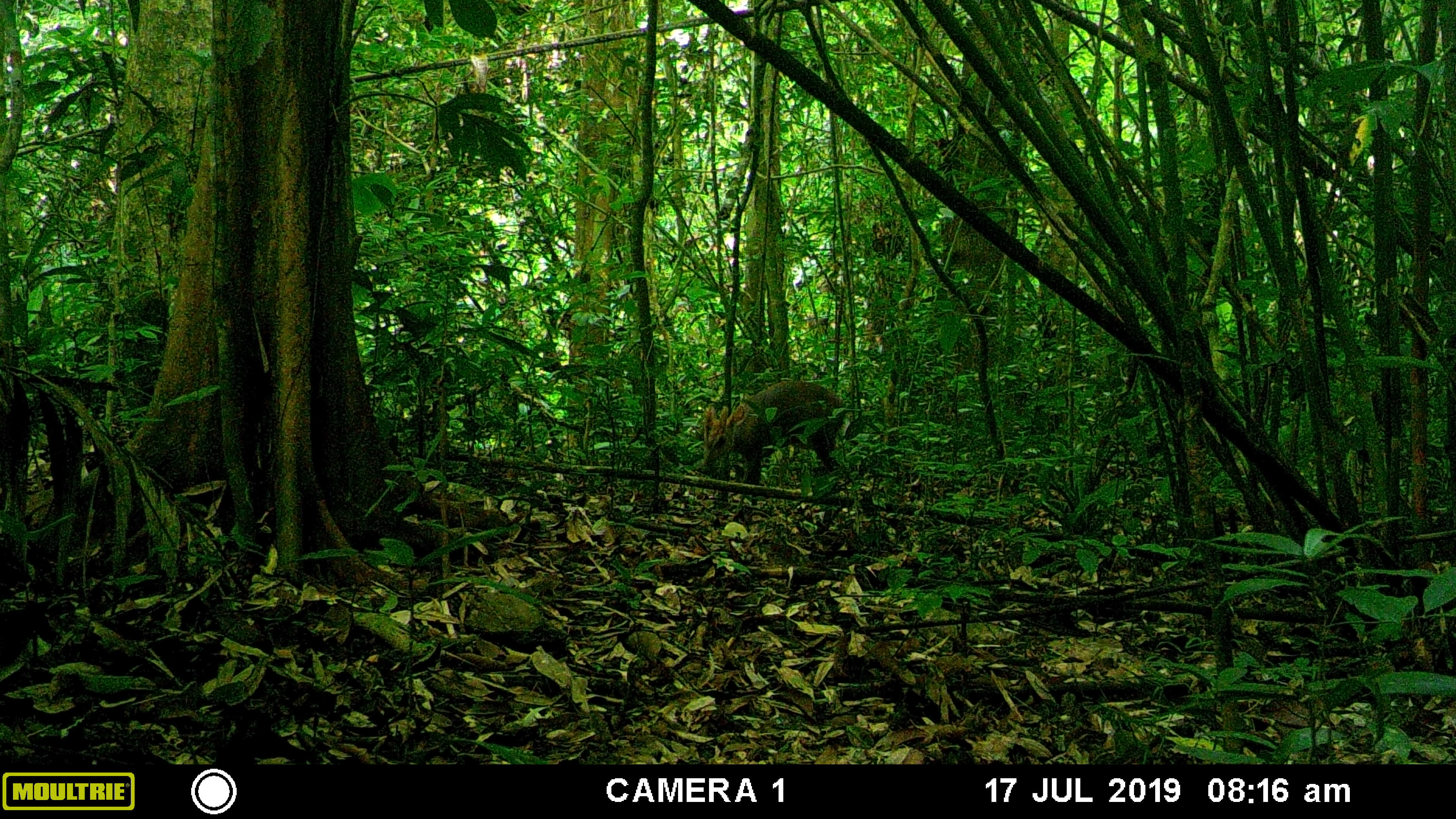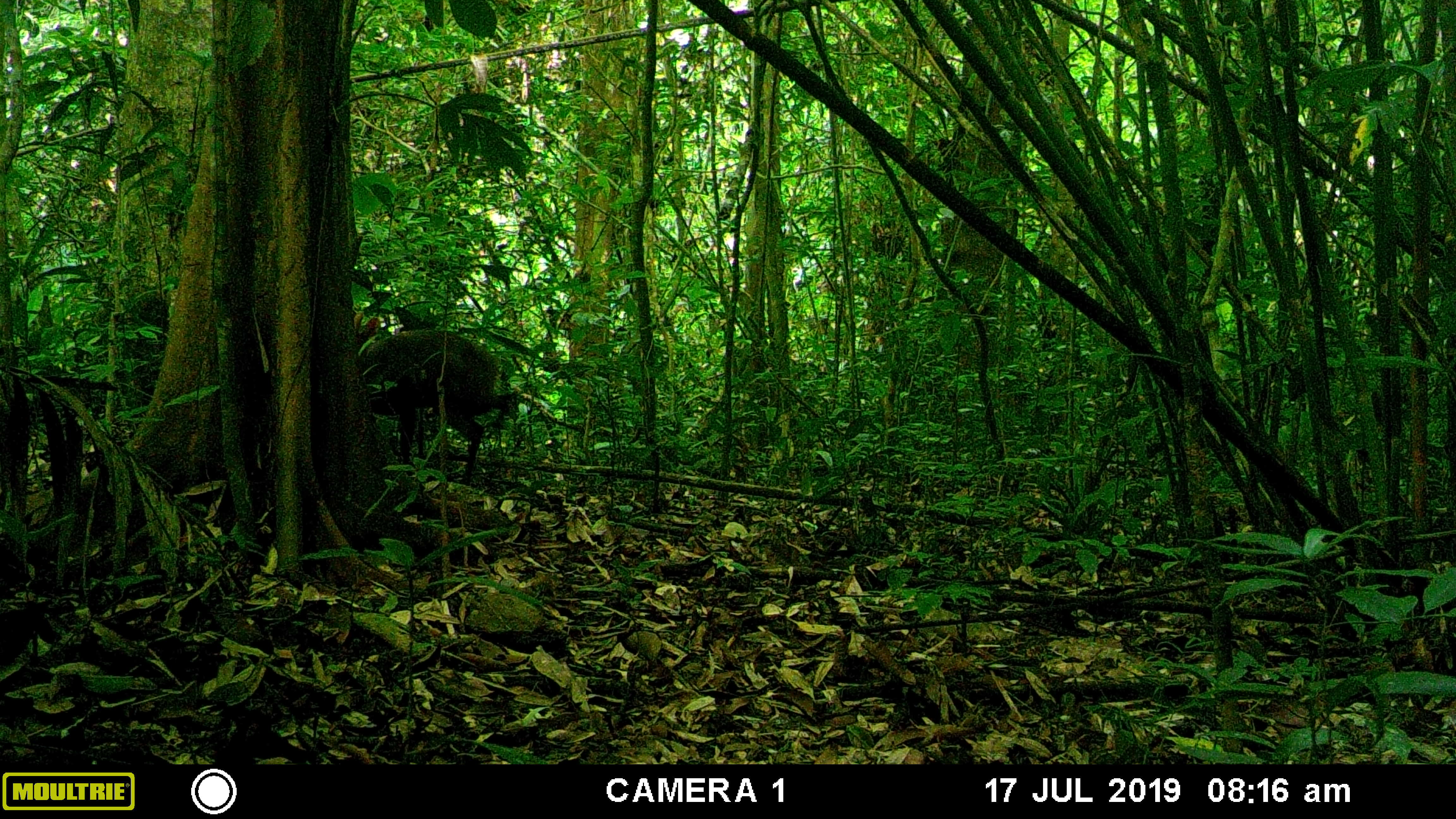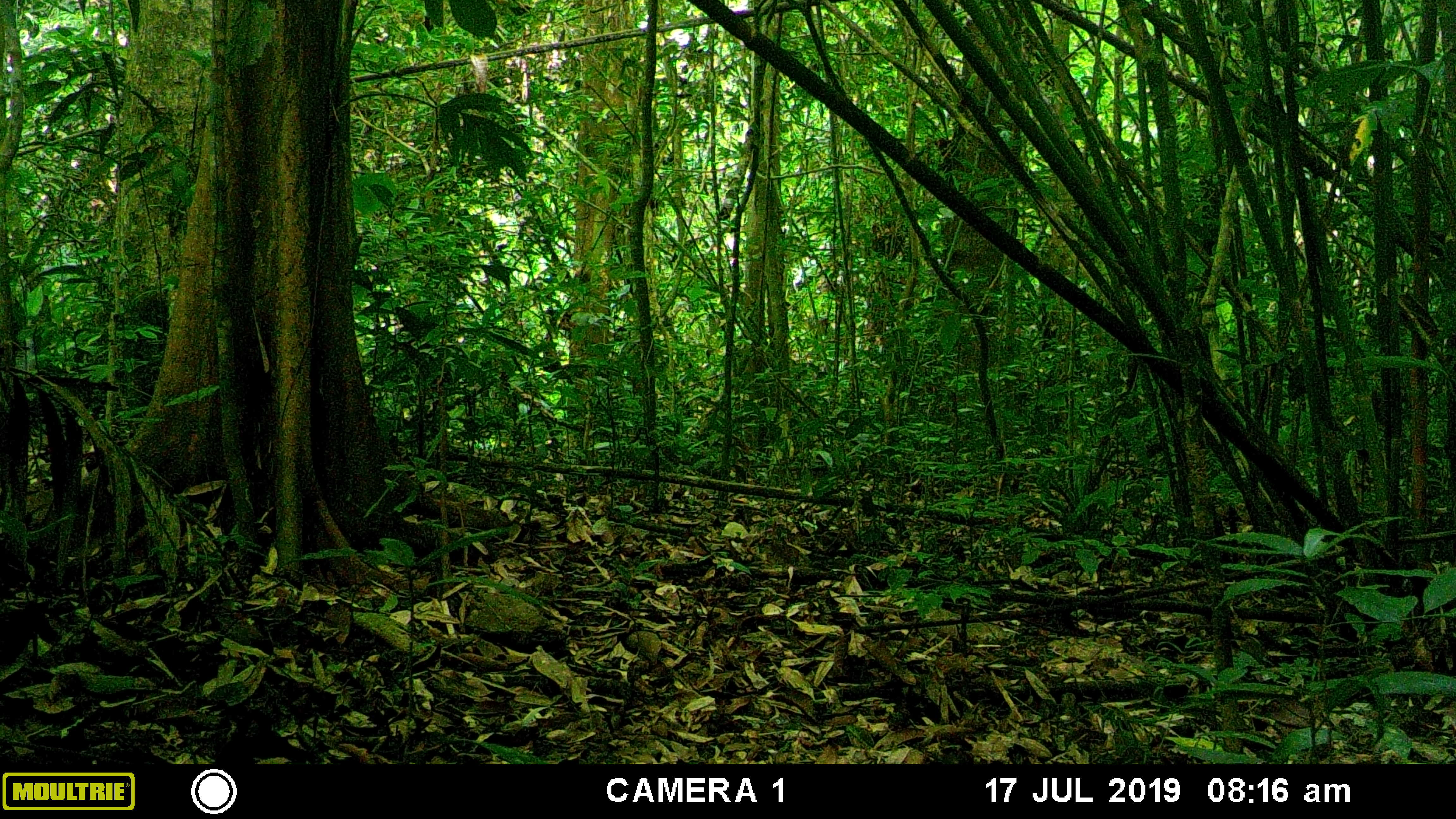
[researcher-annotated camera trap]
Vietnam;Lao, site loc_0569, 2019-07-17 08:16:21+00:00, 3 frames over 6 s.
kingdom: Animalia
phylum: Chordata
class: Mammalia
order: Artiodactyla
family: Cervidae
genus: Muntiacus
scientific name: Muntiacus rooseveltorum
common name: roosevelt's muntjac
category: roosevelts muntjac group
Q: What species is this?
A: Roosevelts muntjac group (roosevelt's muntjac) (Muntiacus rooseveltorum).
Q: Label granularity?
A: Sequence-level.